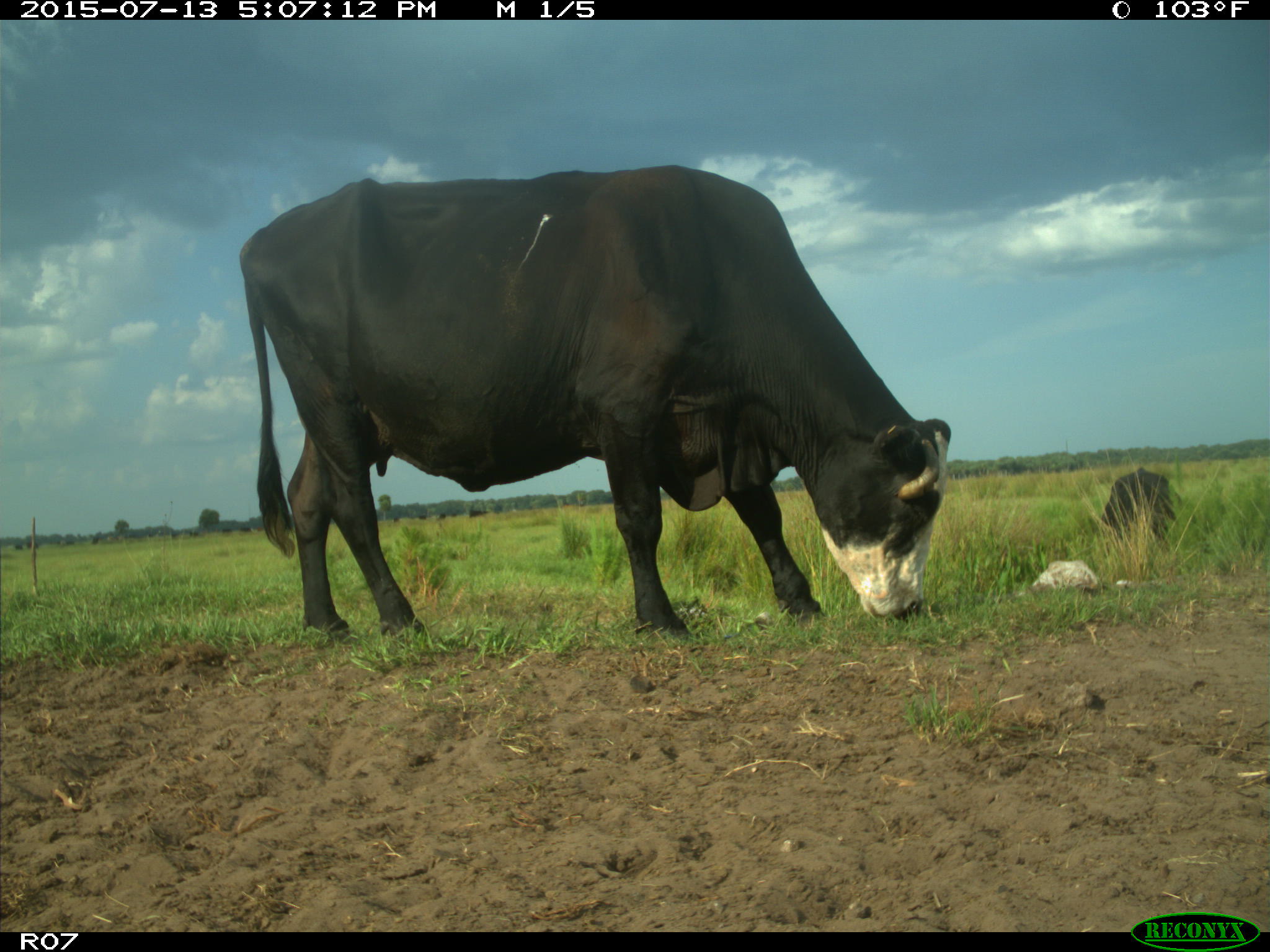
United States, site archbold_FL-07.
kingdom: Animalia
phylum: Chordata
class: Mammalia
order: Artiodactyla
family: Bovidae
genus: Bos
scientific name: Bos taurus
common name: domestic cow